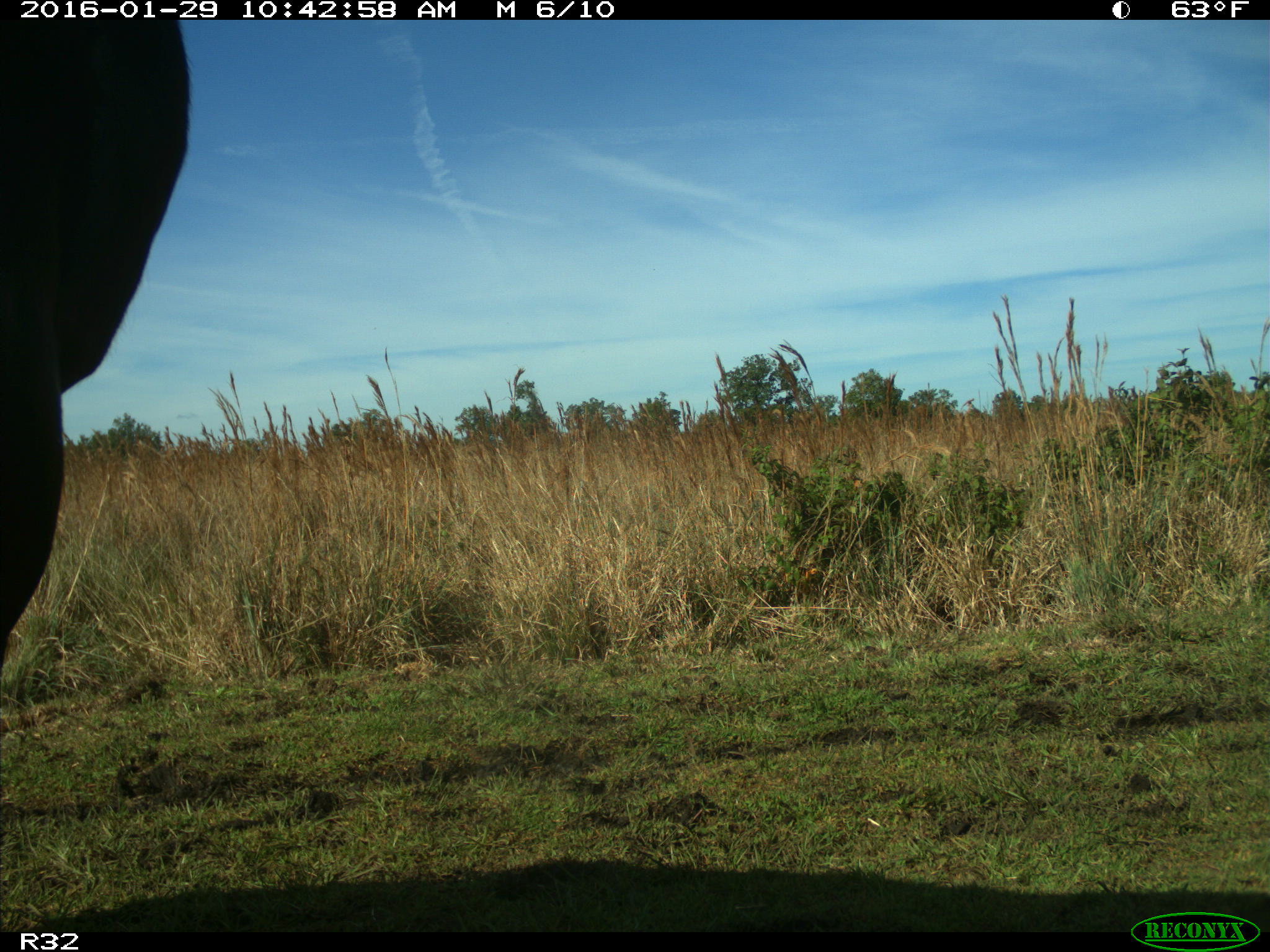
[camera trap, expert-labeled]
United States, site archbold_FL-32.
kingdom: Animalia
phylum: Chordata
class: Mammalia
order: Artiodactyla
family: Bovidae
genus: Bos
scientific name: Bos taurus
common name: domestic cow